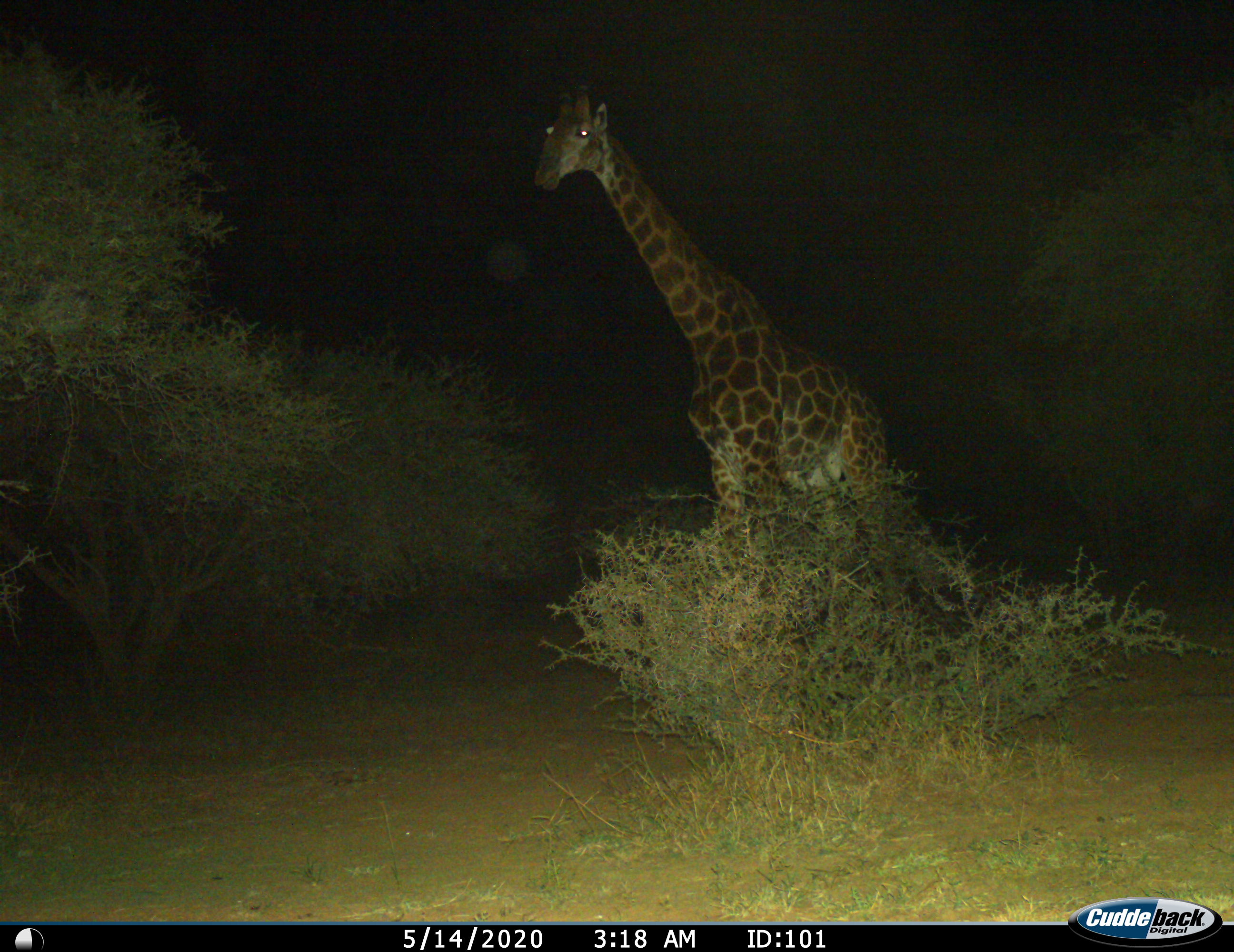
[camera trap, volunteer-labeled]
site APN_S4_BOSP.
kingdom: Animalia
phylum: Chordata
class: Mammalia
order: Artiodactyla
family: Giraffidae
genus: Giraffa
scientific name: Giraffa camelopardalis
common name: giraffe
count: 1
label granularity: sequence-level